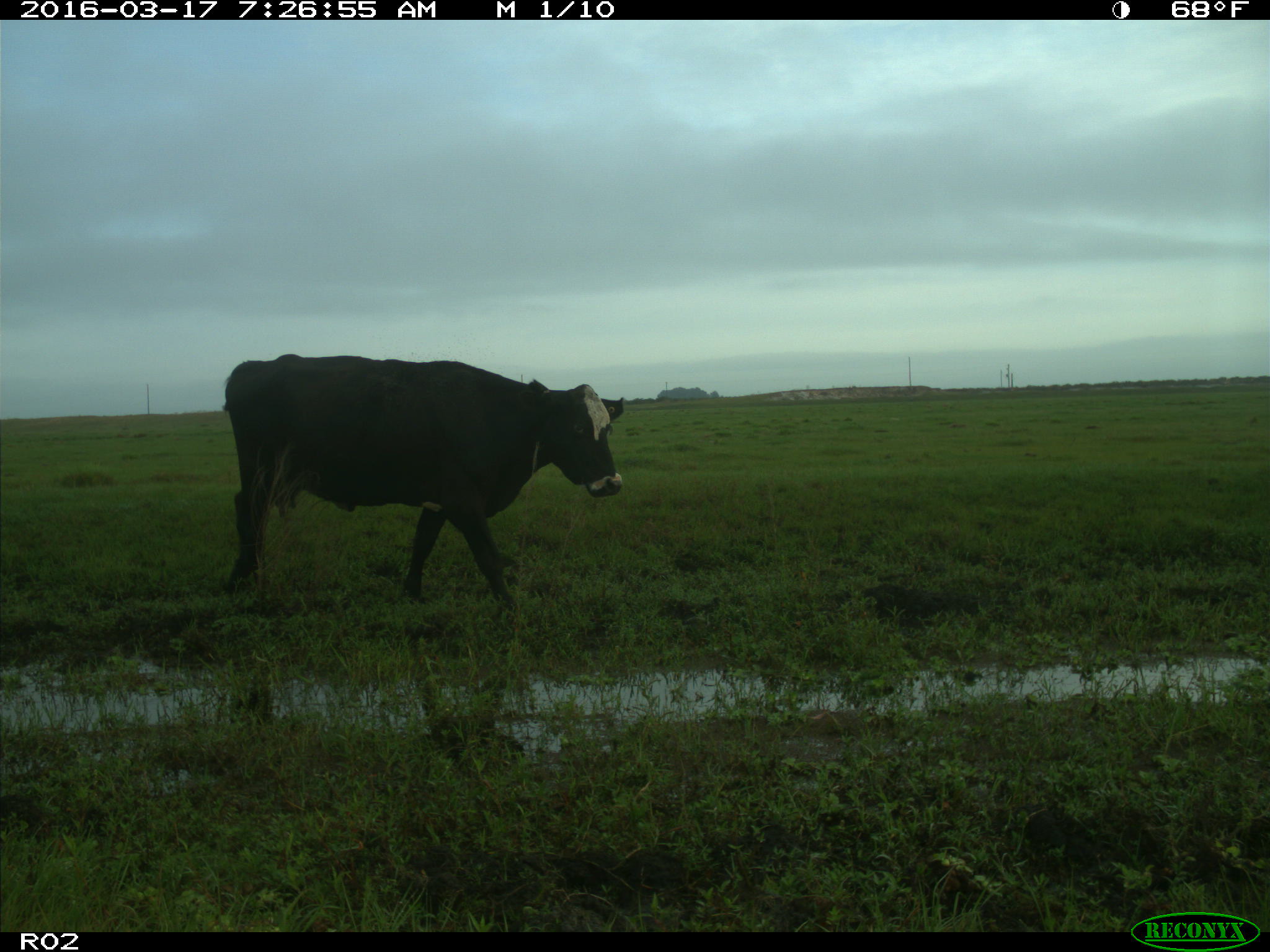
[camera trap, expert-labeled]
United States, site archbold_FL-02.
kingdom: Animalia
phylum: Chordata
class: Mammalia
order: Artiodactyla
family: Bovidae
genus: Bos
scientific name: Bos taurus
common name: domestic cow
Bos taurus (domestic cow).